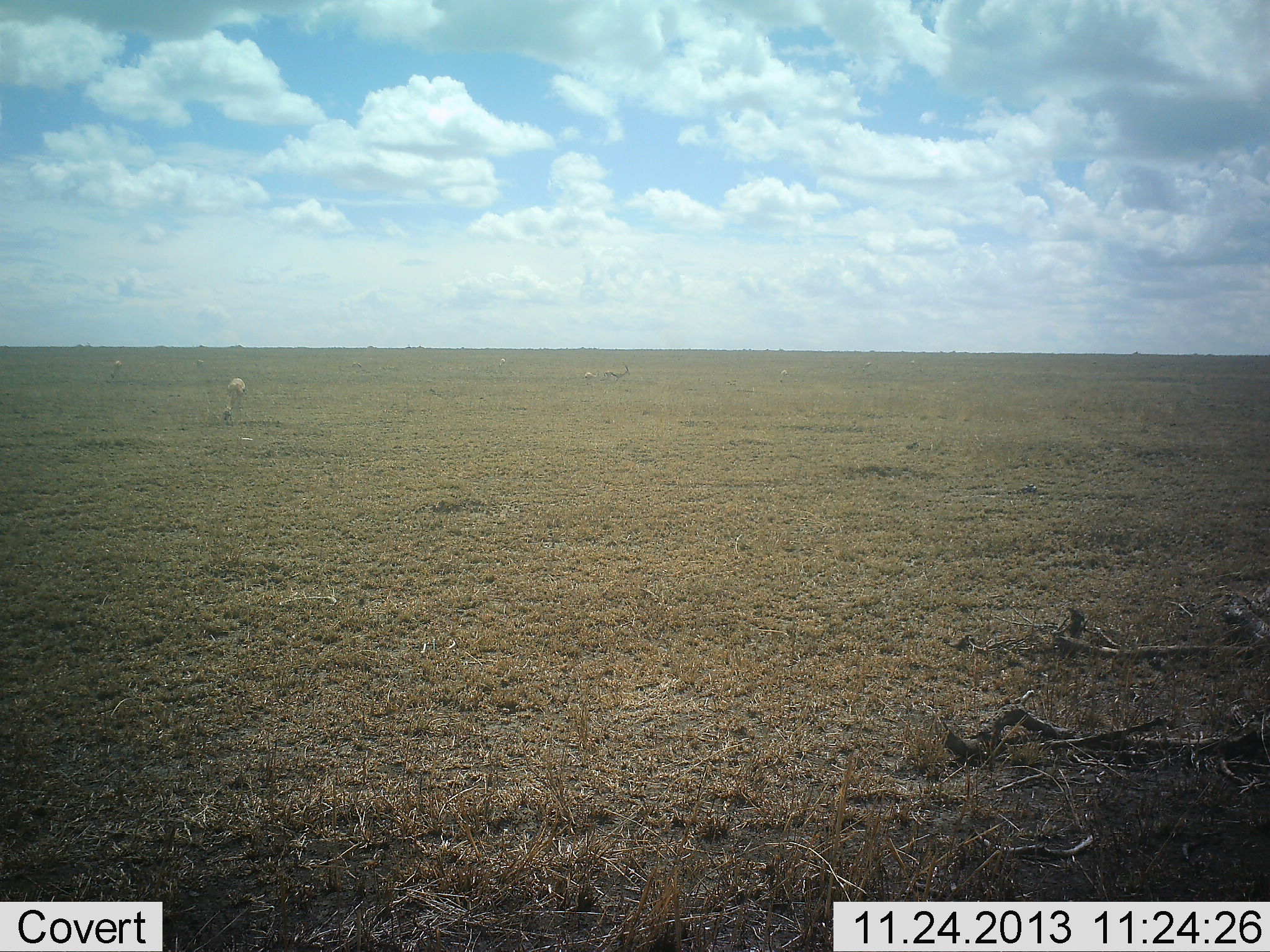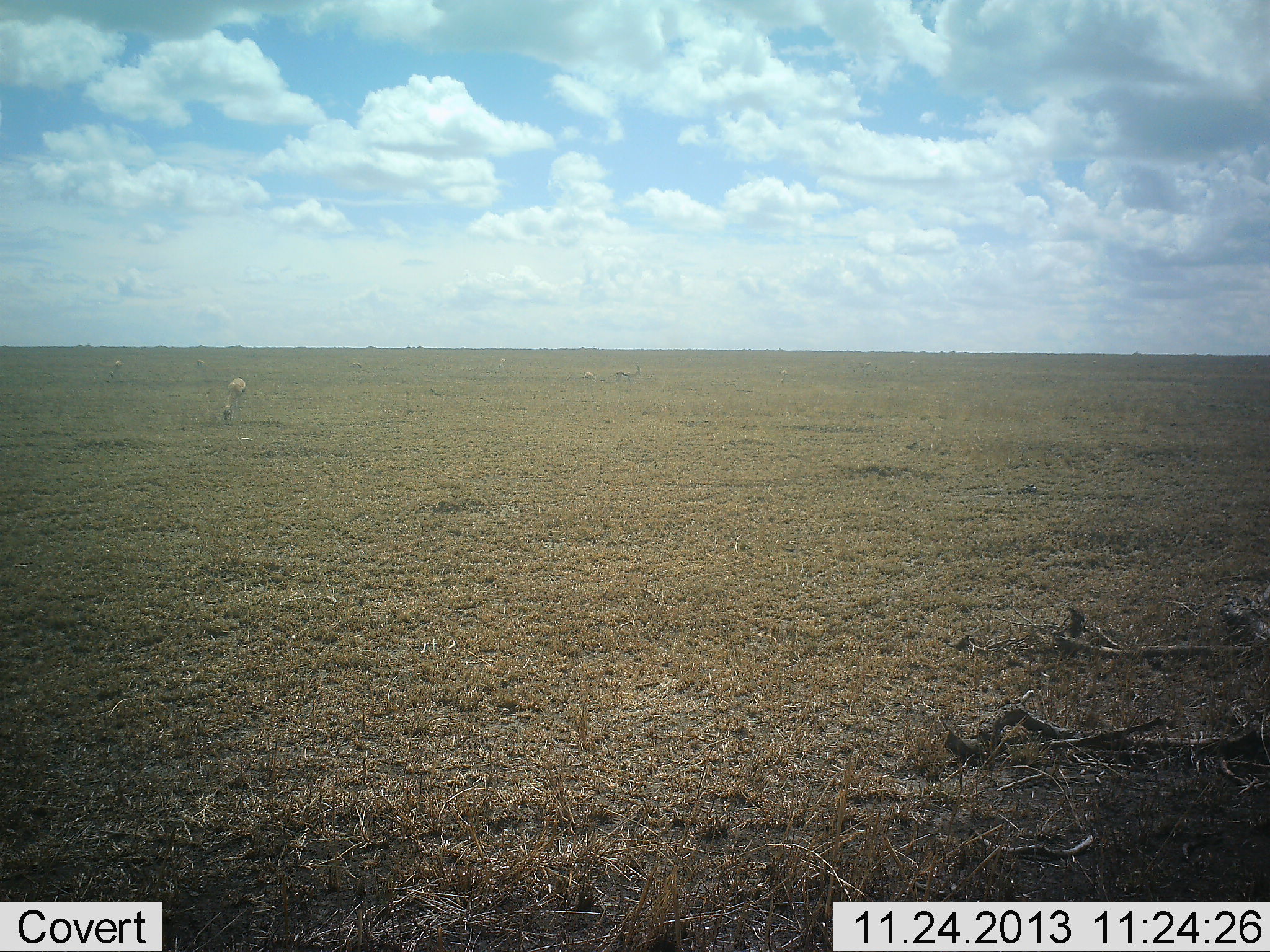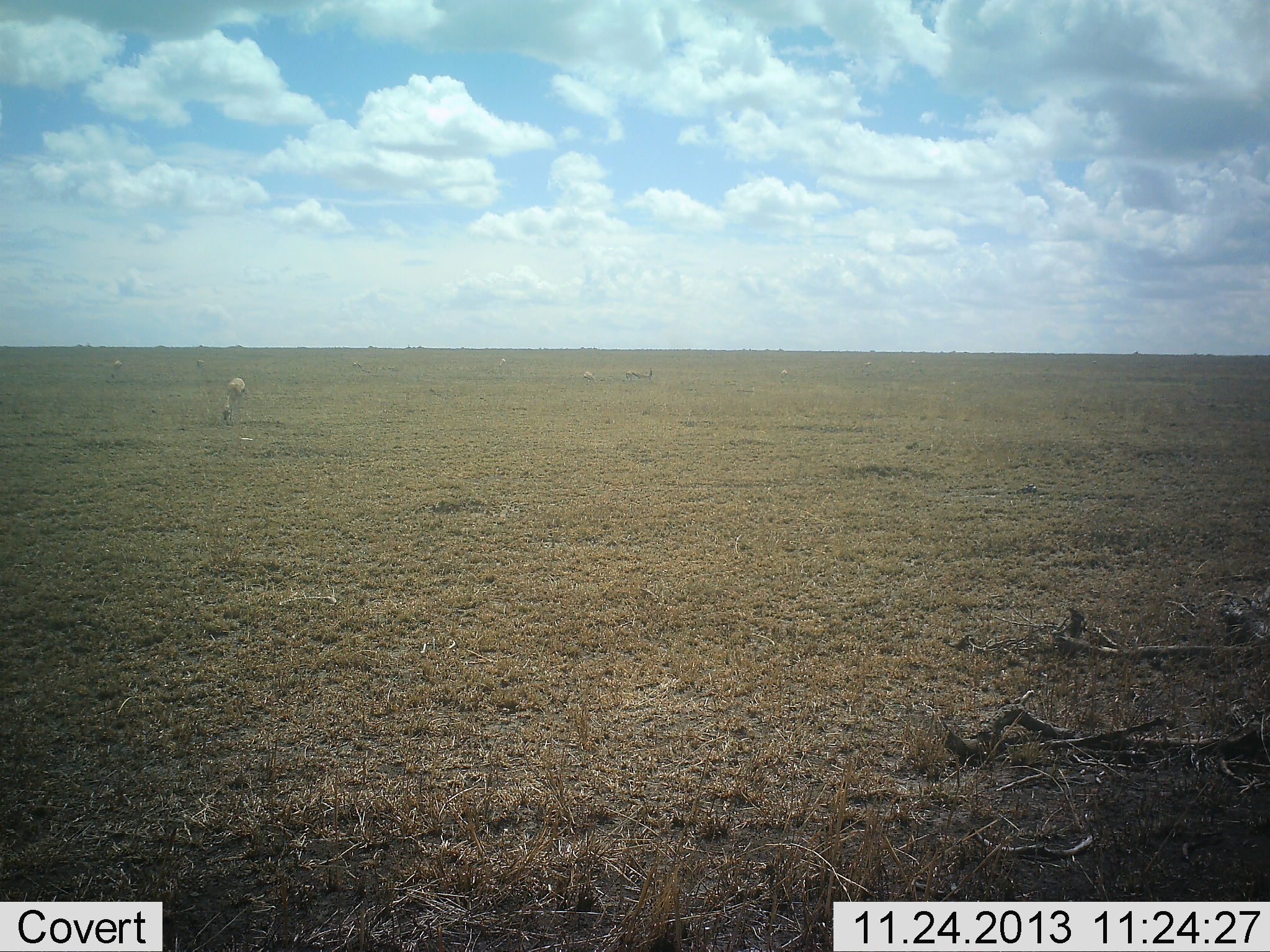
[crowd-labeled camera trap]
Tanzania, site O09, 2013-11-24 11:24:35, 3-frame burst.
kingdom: Animalia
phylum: Chordata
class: Mammalia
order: Artiodactyla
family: Bovidae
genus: Eudorcas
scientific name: Eudorcas thomsonii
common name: thomson's gazelle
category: gazellethomsons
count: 4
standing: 30%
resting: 0%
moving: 80%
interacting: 0%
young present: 0%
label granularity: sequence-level